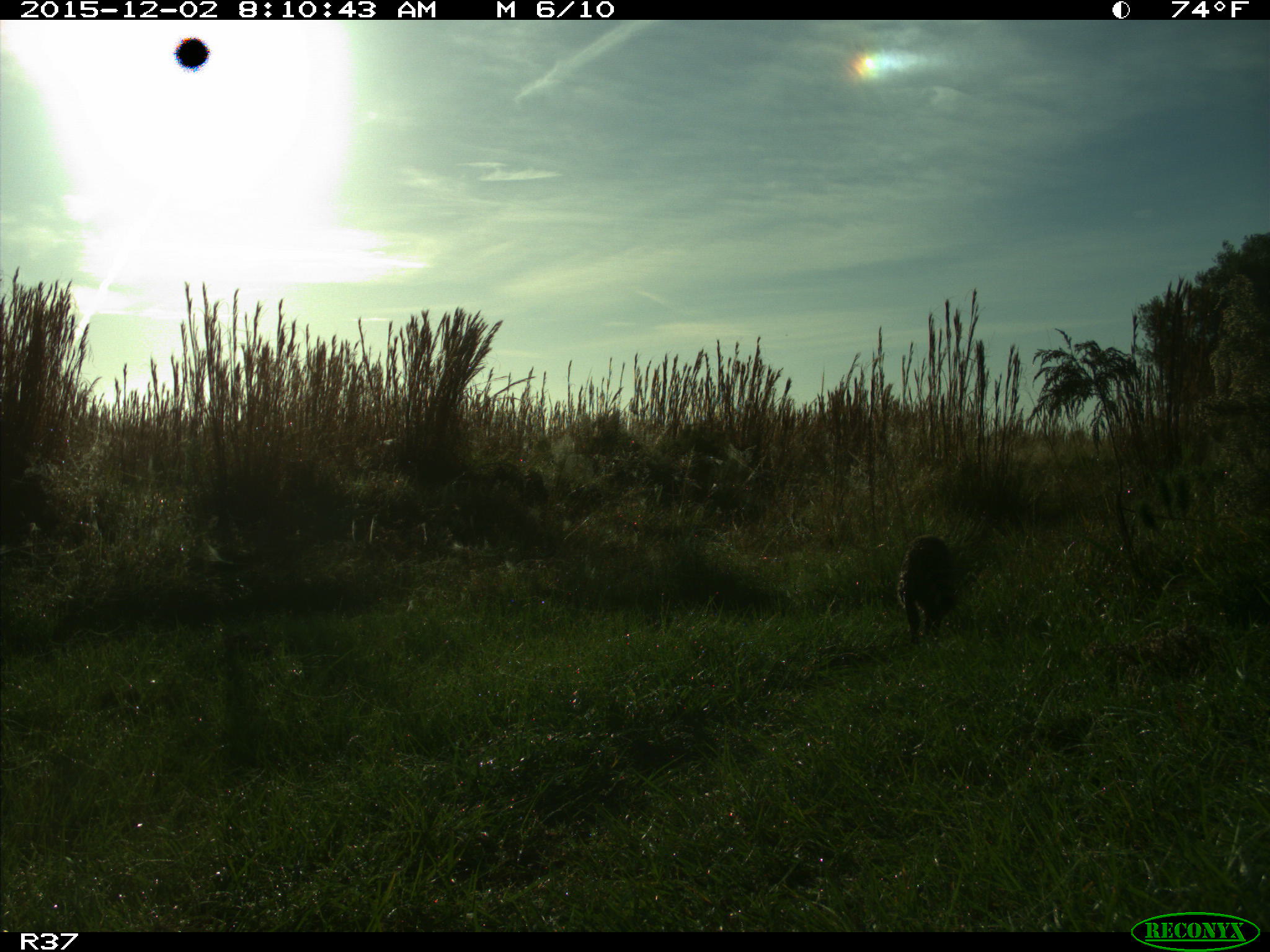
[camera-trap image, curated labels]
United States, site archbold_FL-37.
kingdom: Animalia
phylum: Chordata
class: Mammalia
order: Carnivora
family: Procyonidae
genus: Procyon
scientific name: Procyon lotor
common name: common raccoon